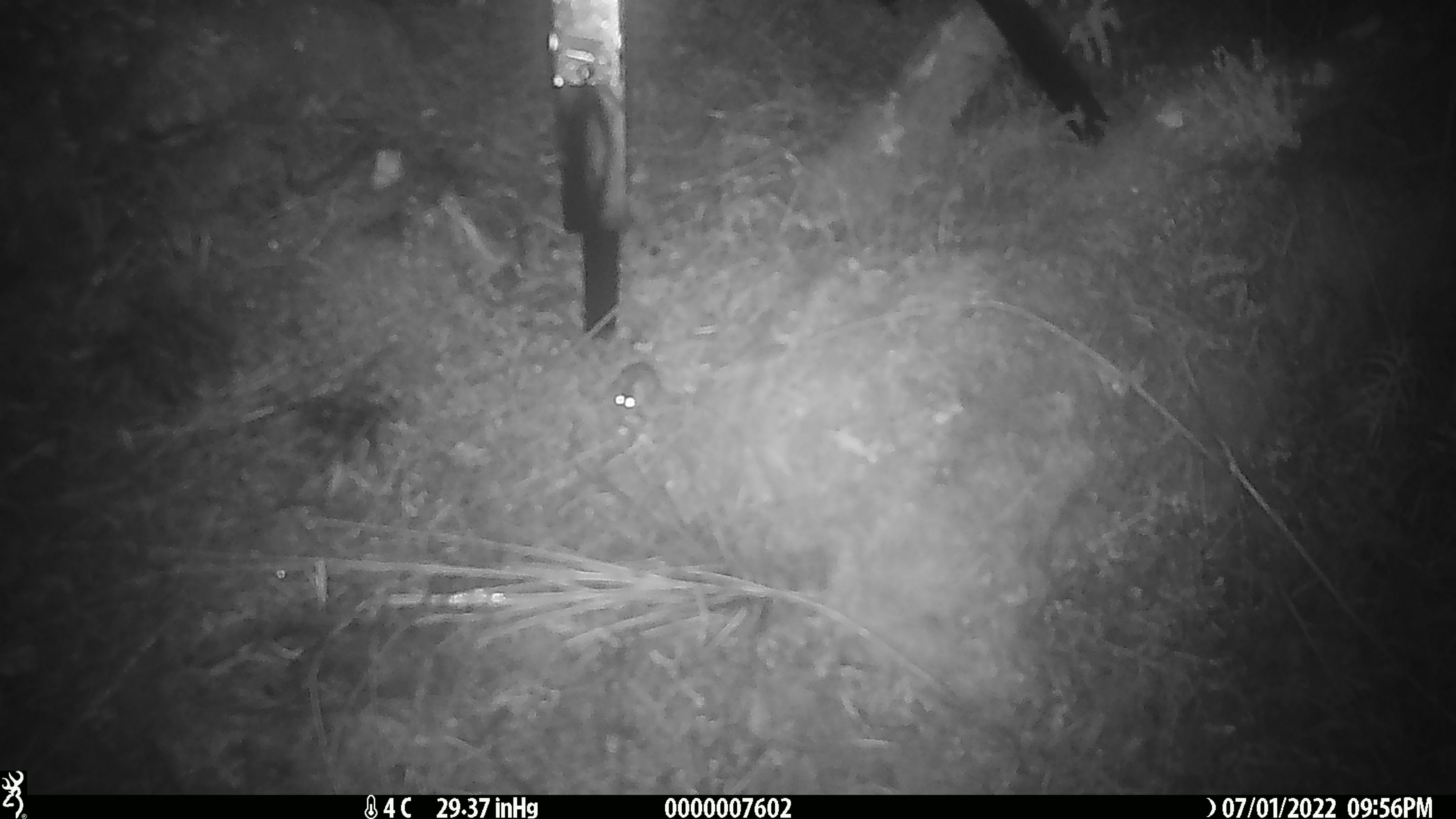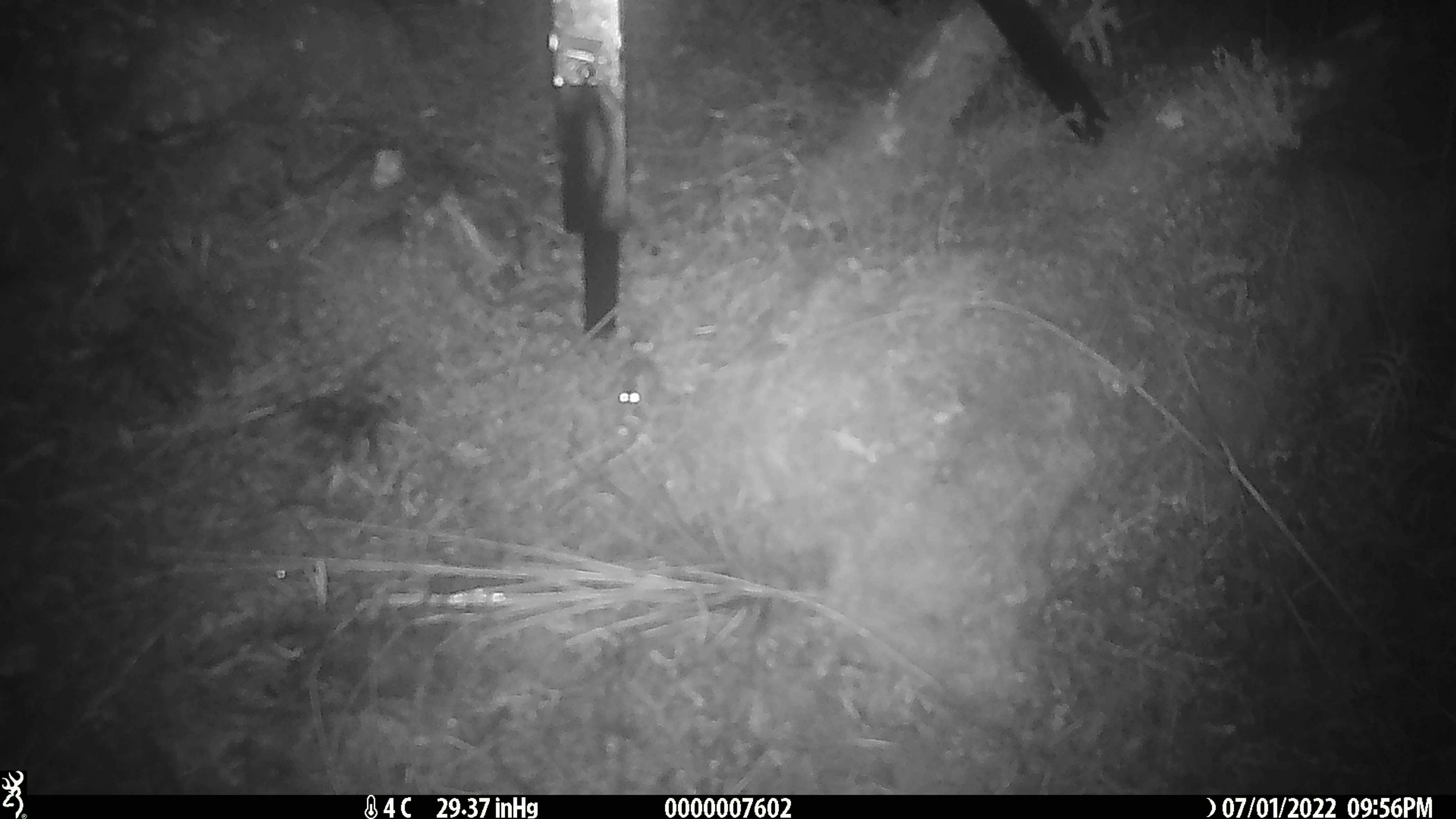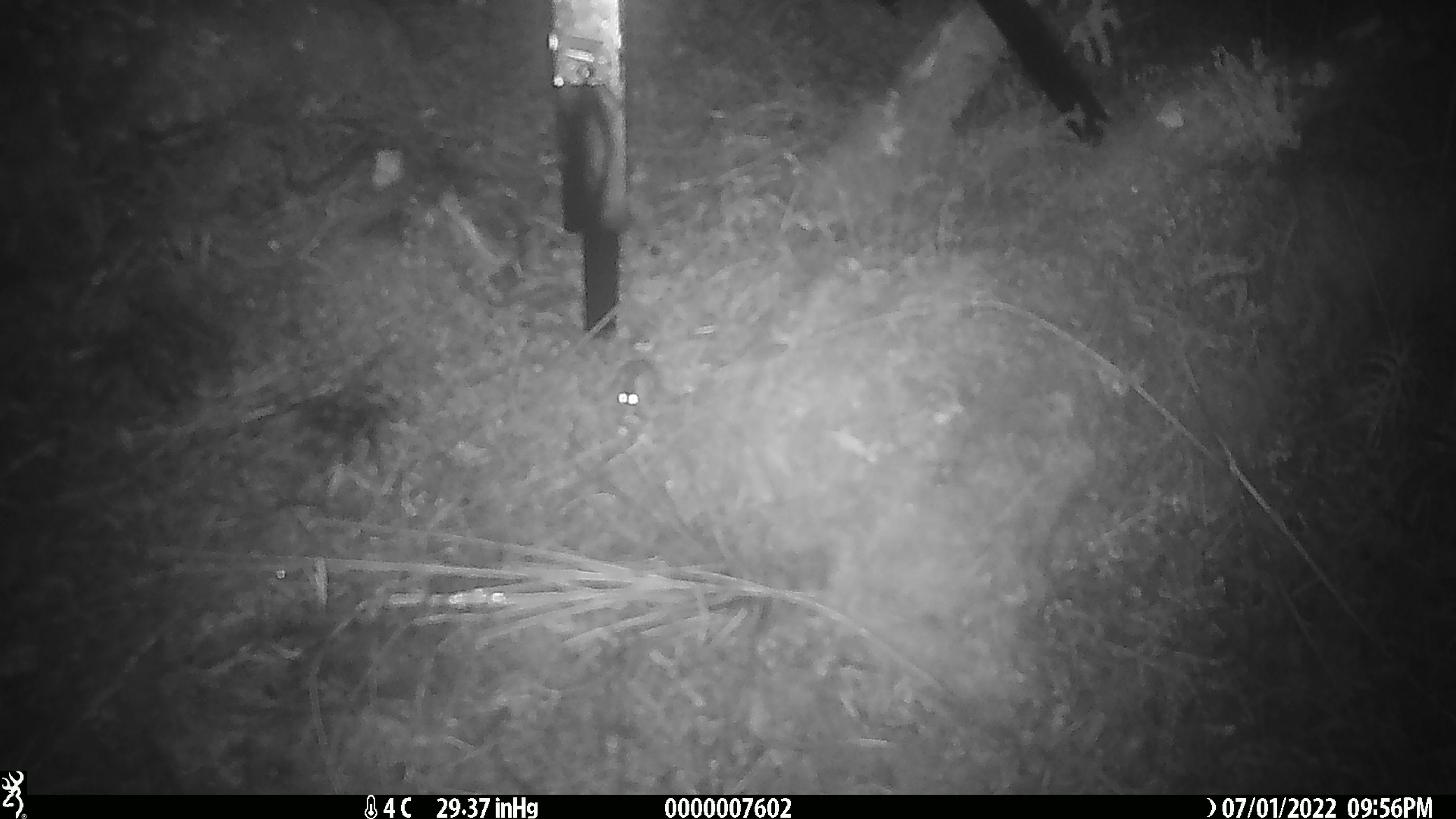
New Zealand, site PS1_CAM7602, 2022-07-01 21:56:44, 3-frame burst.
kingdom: Animalia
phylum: Chordata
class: Mammalia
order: Rodentia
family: Muridae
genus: Mus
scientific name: Mus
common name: mouse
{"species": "mouse (Mus)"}